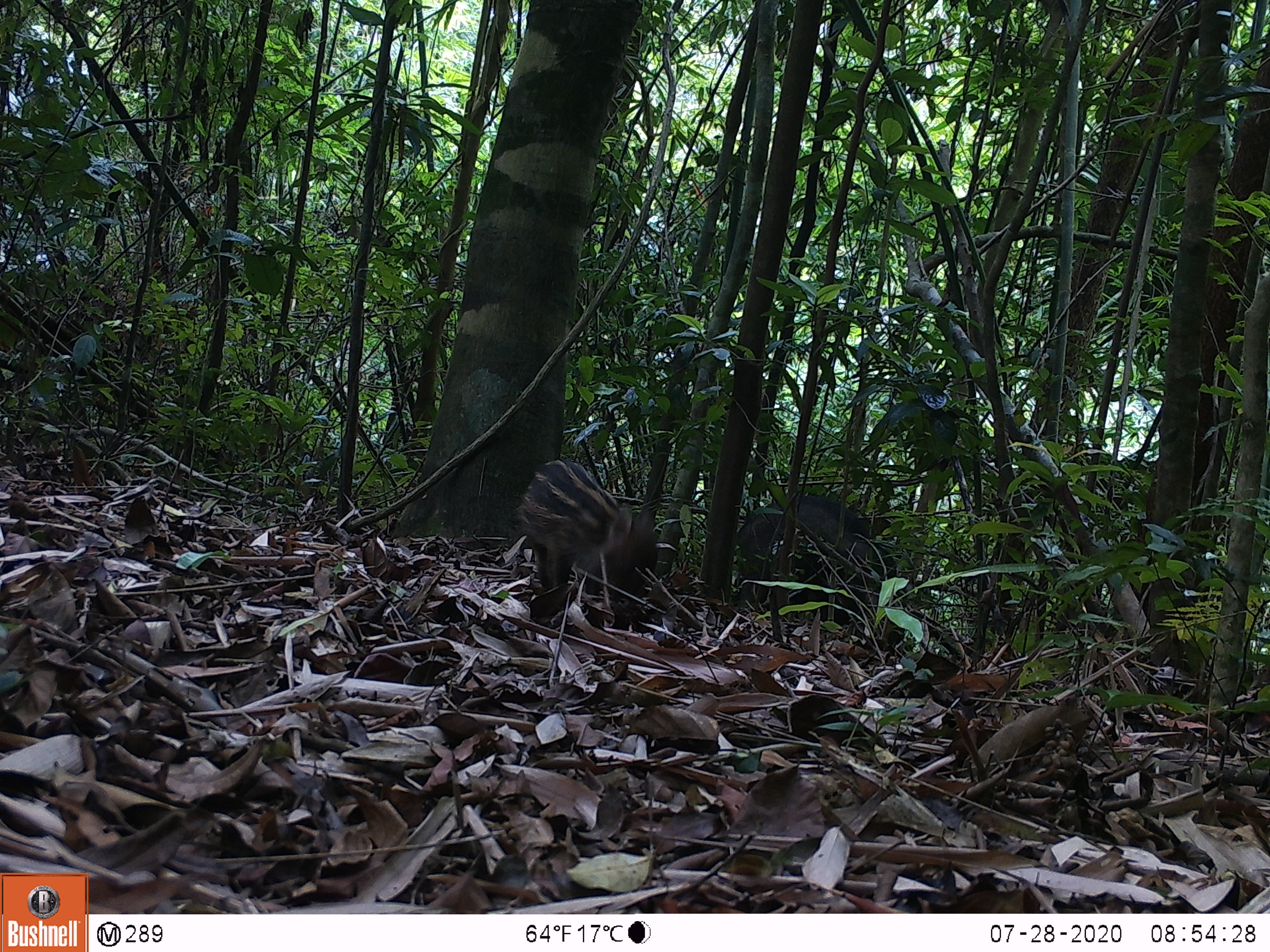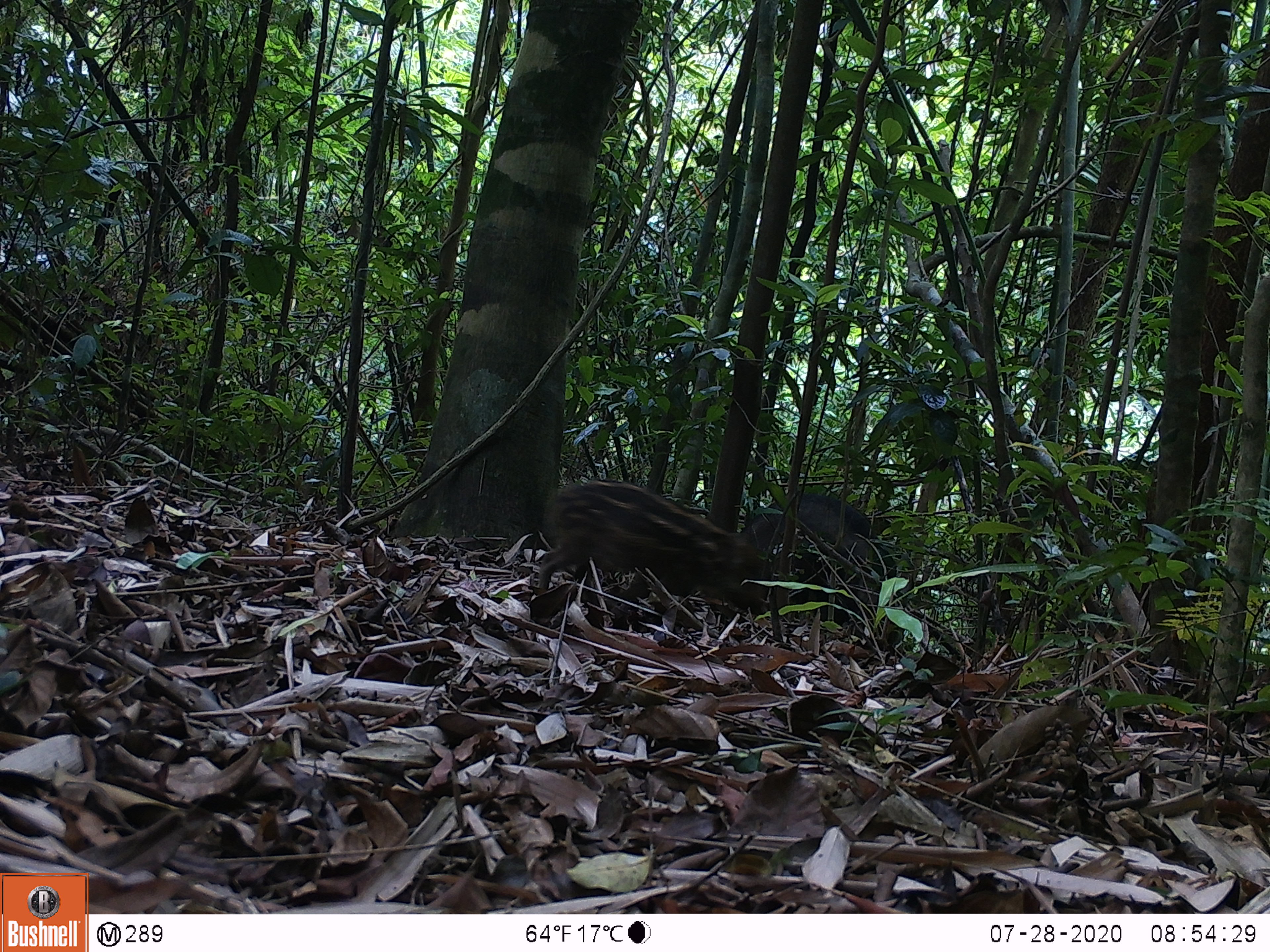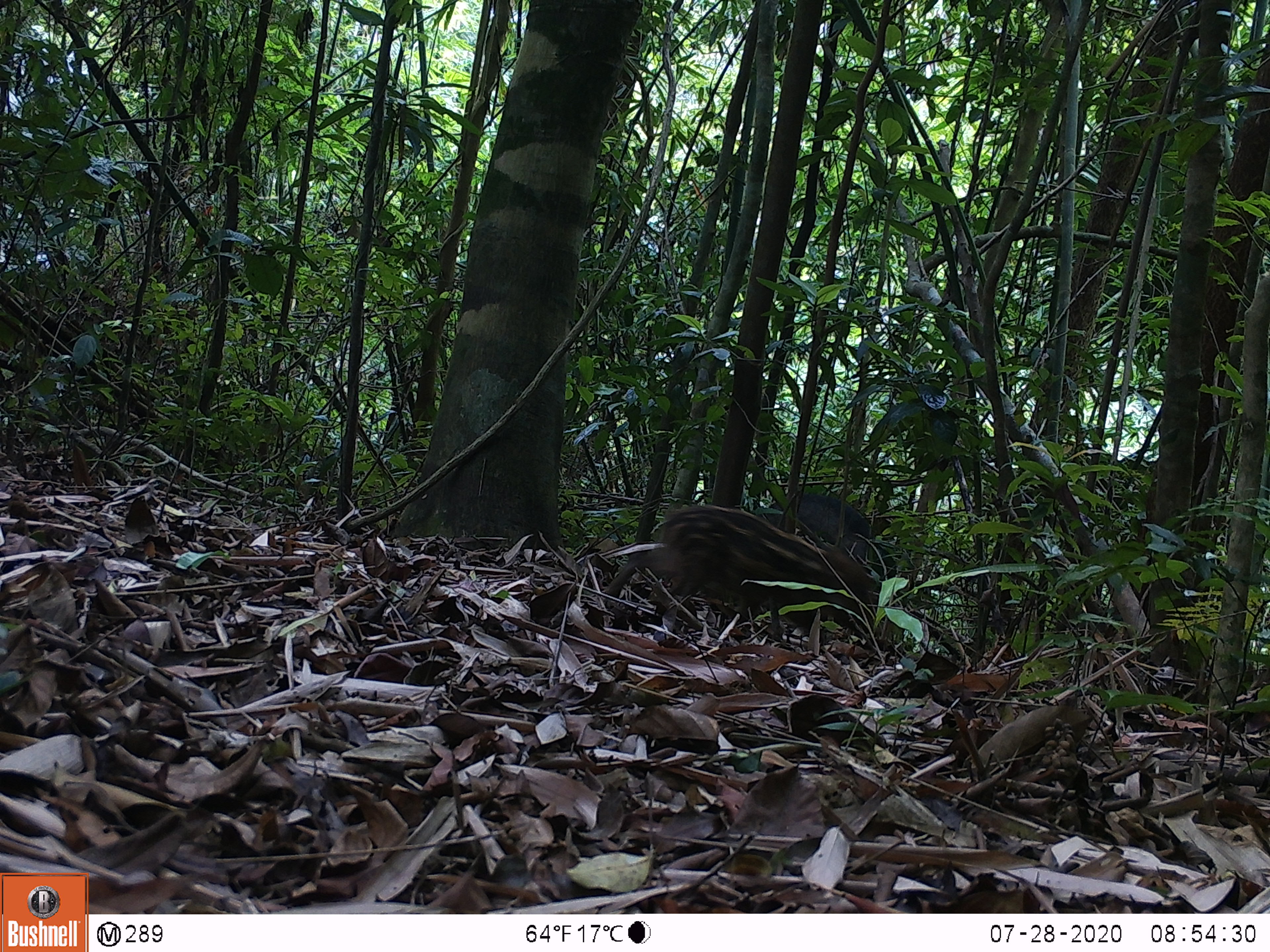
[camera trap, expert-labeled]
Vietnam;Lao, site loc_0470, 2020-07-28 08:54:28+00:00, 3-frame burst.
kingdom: Animalia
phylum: Chordata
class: Mammalia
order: Artiodactyla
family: Suidae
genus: Sus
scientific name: Sus scrofa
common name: eurasian wild pig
Eurasian wild pig (Sus scrofa). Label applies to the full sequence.